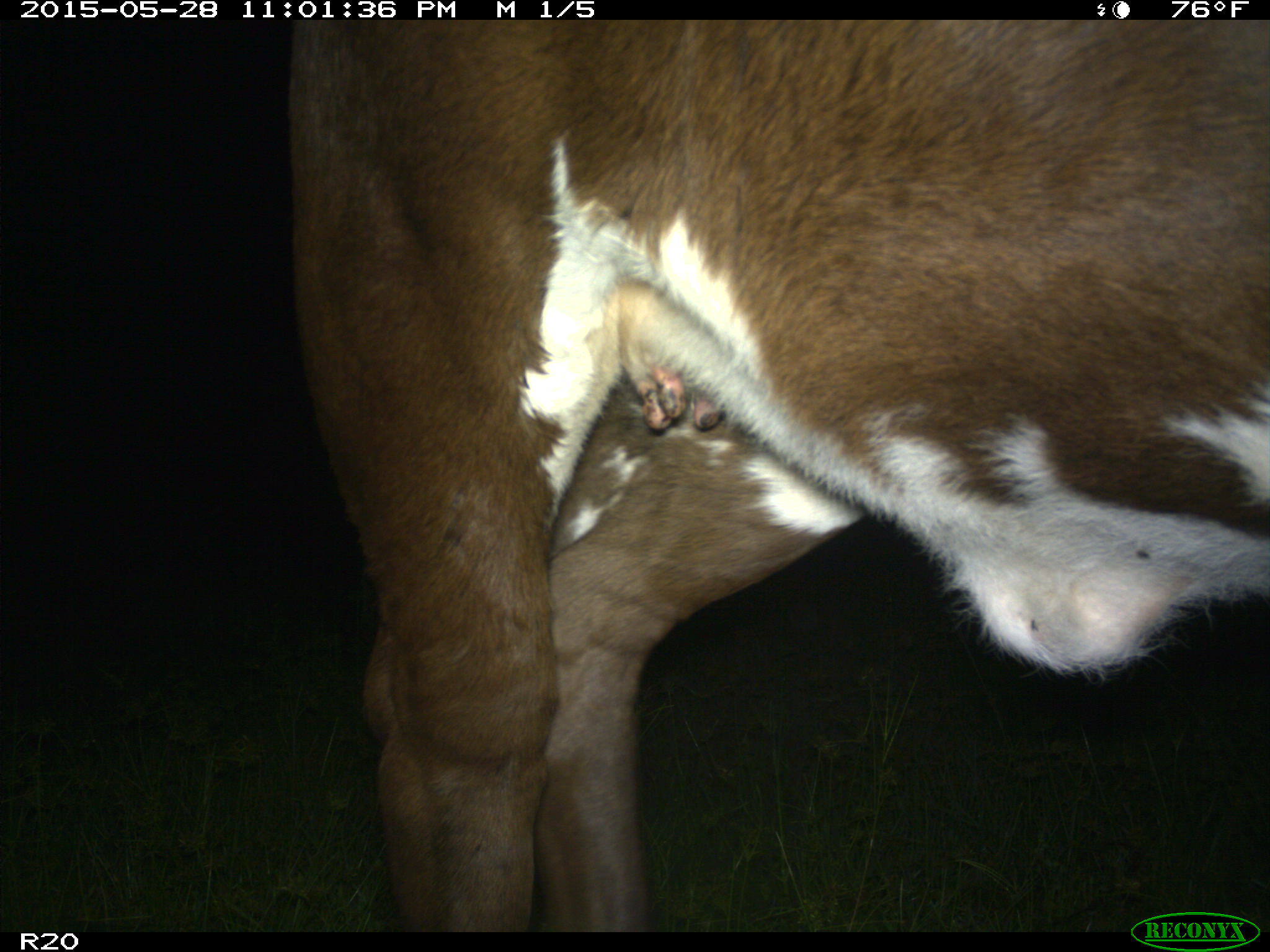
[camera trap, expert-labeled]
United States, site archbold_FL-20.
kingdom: Animalia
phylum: Chordata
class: Mammalia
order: Artiodactyla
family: Bovidae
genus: Bos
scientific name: Bos taurus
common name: domestic cow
Bos taurus (domestic cow).